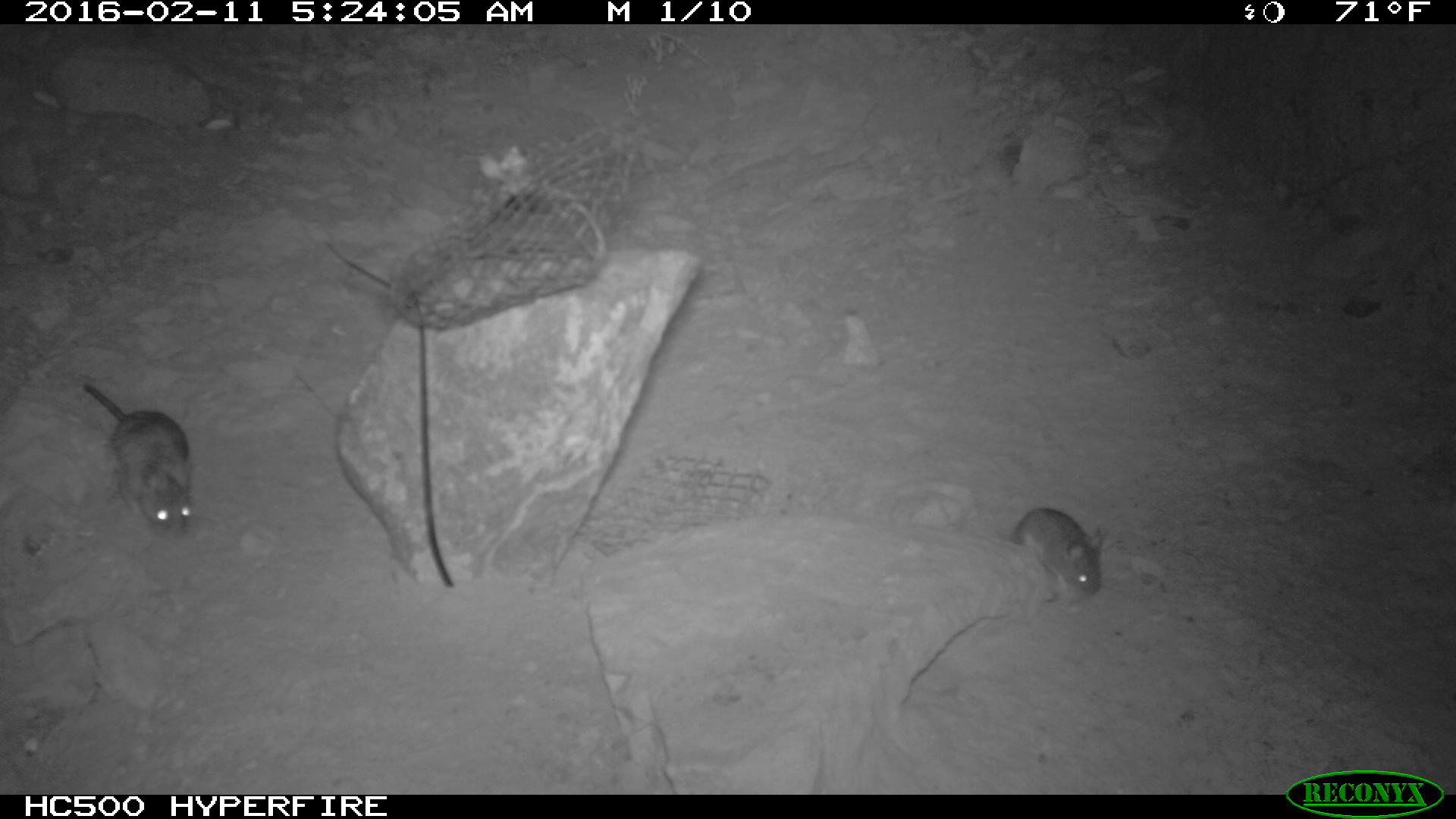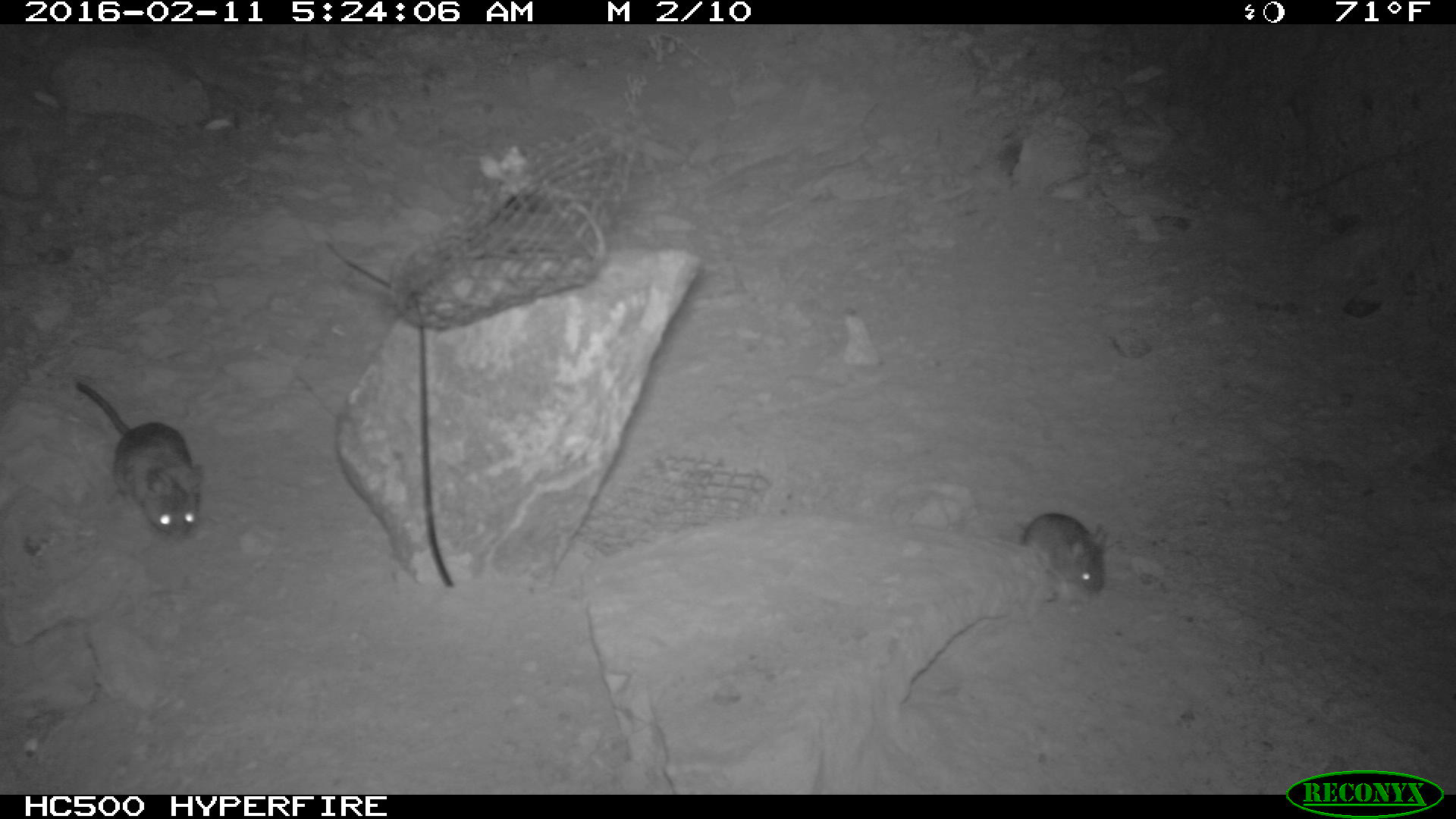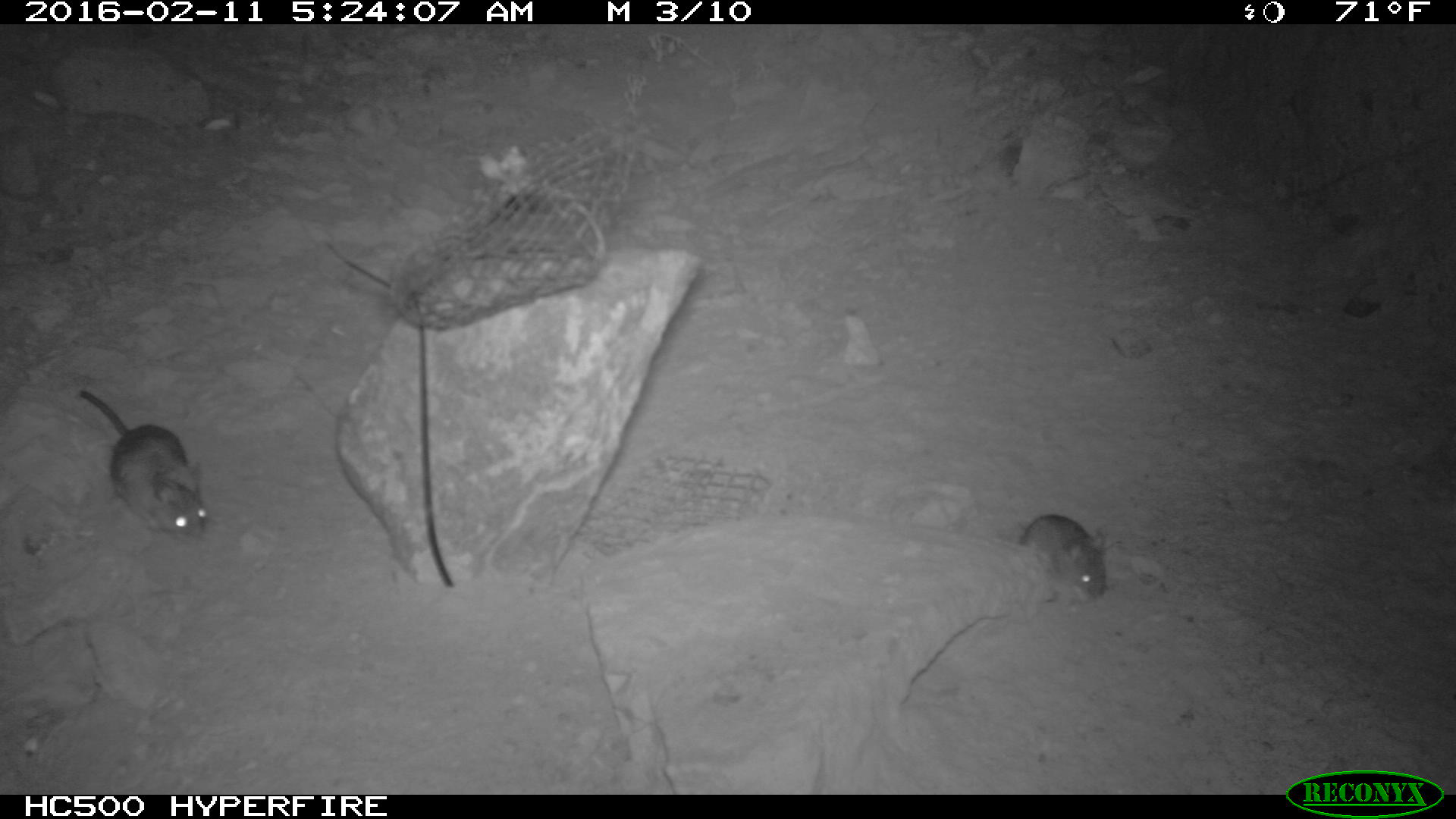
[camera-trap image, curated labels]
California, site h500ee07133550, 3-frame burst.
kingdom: Animalia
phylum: Chordata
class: Mammalia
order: Rodentia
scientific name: Rodentia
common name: rodent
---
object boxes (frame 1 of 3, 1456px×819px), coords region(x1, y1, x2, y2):
rodent: region(80, 379, 193, 543); region(1006, 504, 1106, 598)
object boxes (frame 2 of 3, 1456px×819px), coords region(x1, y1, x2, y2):
rodent: region(74, 377, 202, 542); region(1011, 512, 1106, 593)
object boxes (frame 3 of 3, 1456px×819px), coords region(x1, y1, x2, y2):
rodent: region(77, 390, 208, 544); region(1015, 515, 1114, 600)